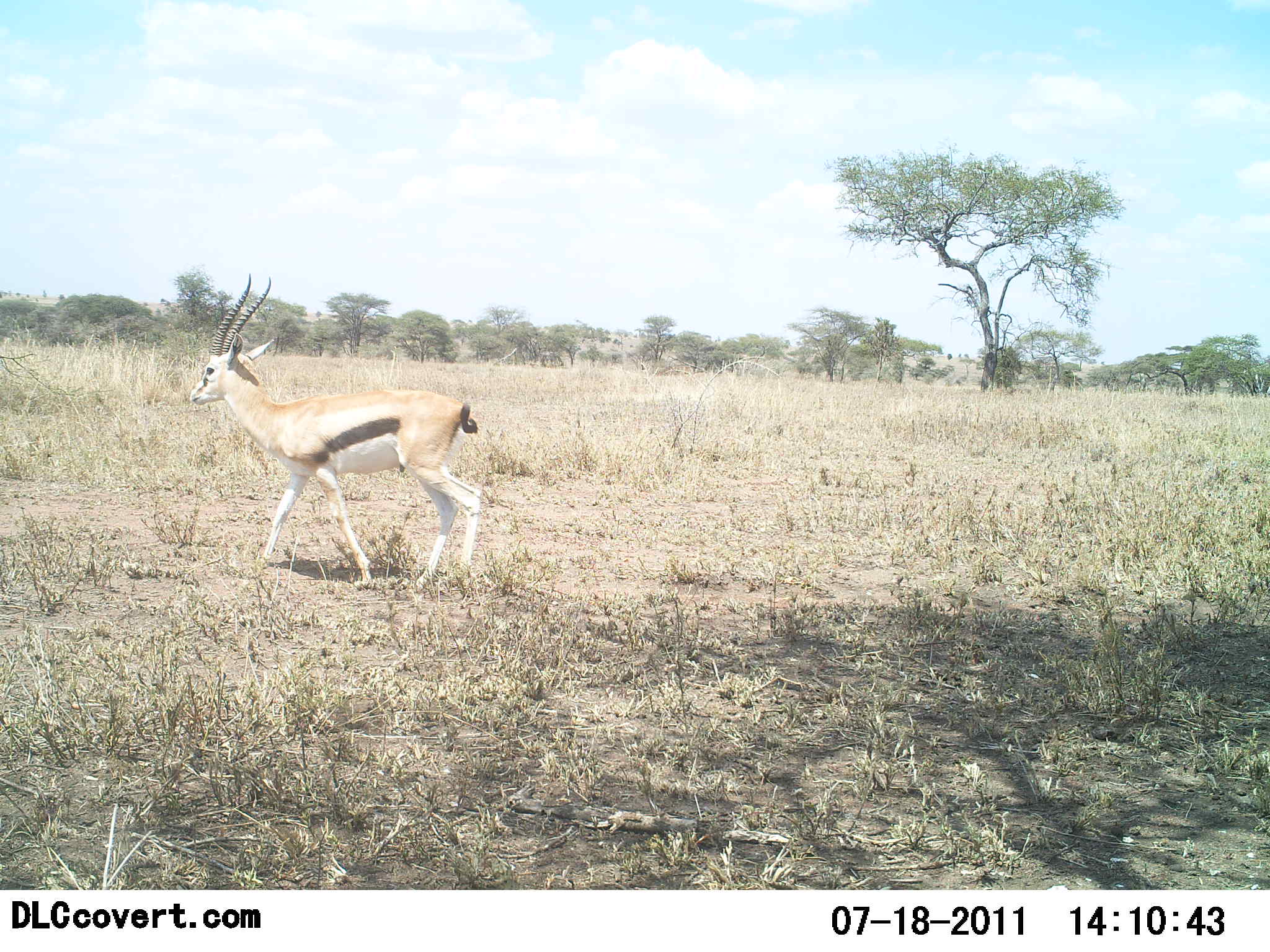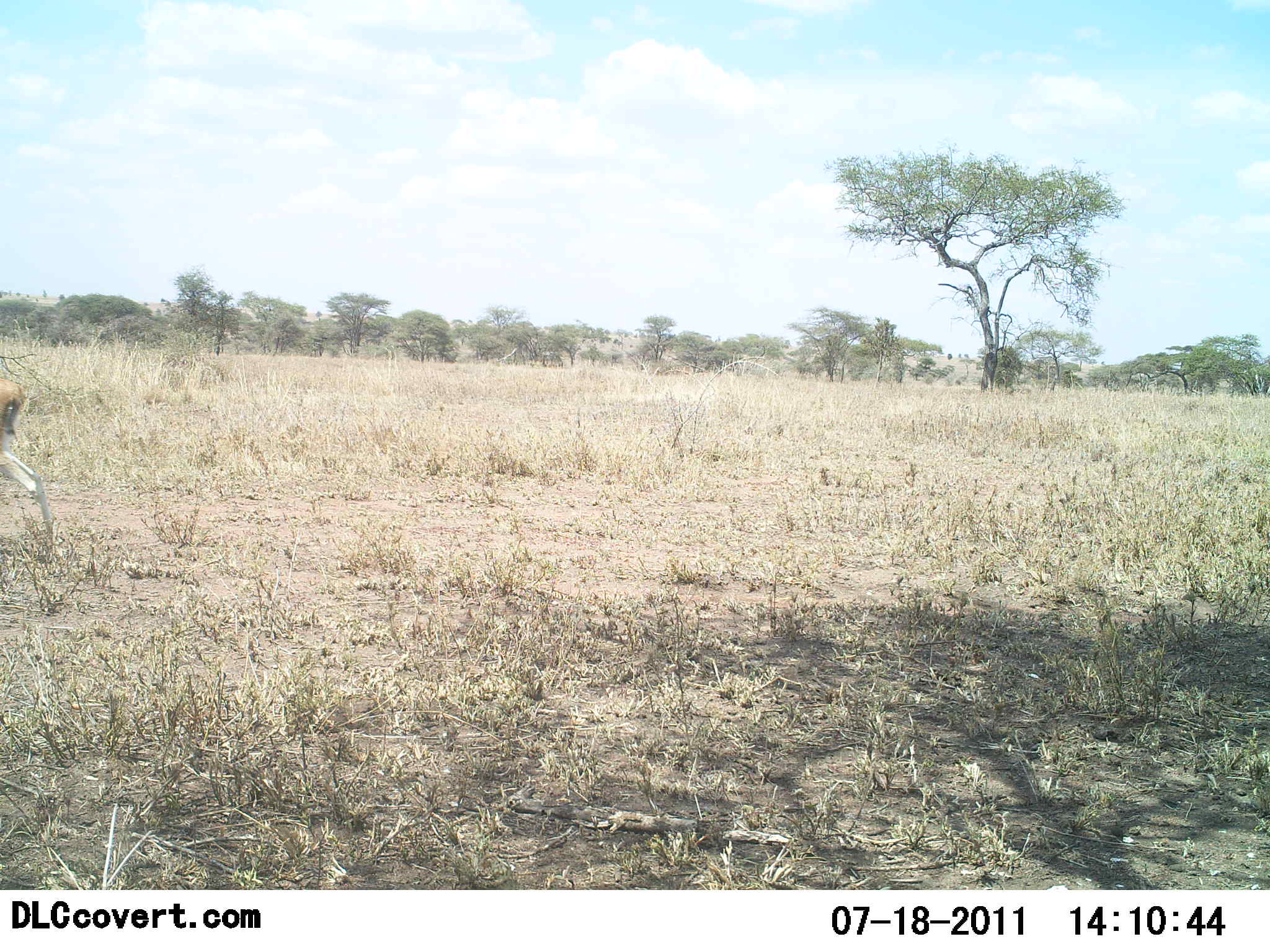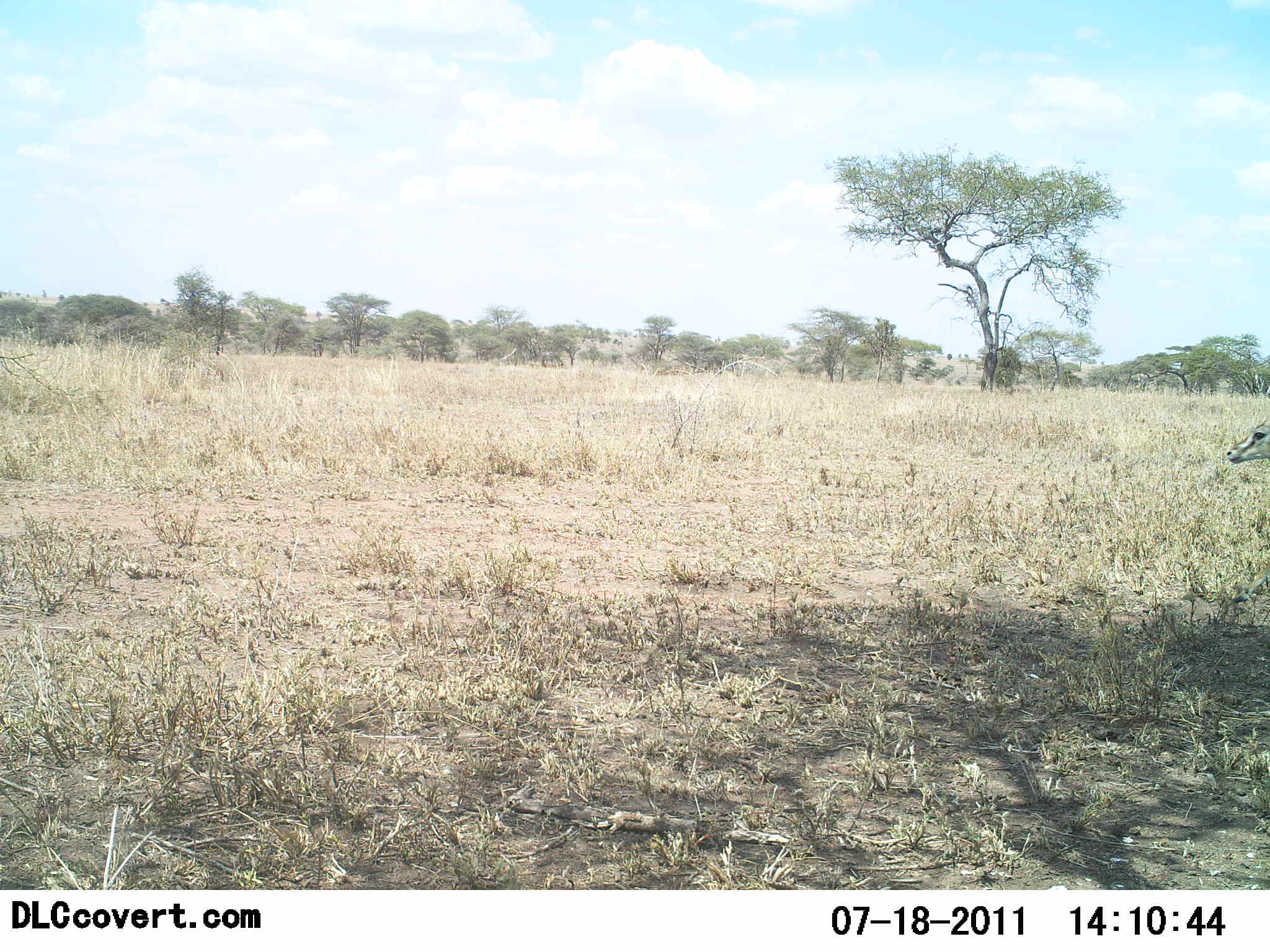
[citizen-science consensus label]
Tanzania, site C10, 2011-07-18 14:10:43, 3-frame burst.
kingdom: Animalia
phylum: Chordata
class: Mammalia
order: Artiodactyla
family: Bovidae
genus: Eudorcas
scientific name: Eudorcas thomsonii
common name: thomson's gazelle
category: gazellethomsons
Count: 2.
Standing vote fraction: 0%.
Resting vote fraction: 0%.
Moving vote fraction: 100%.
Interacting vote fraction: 0%.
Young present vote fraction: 0%.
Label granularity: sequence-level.